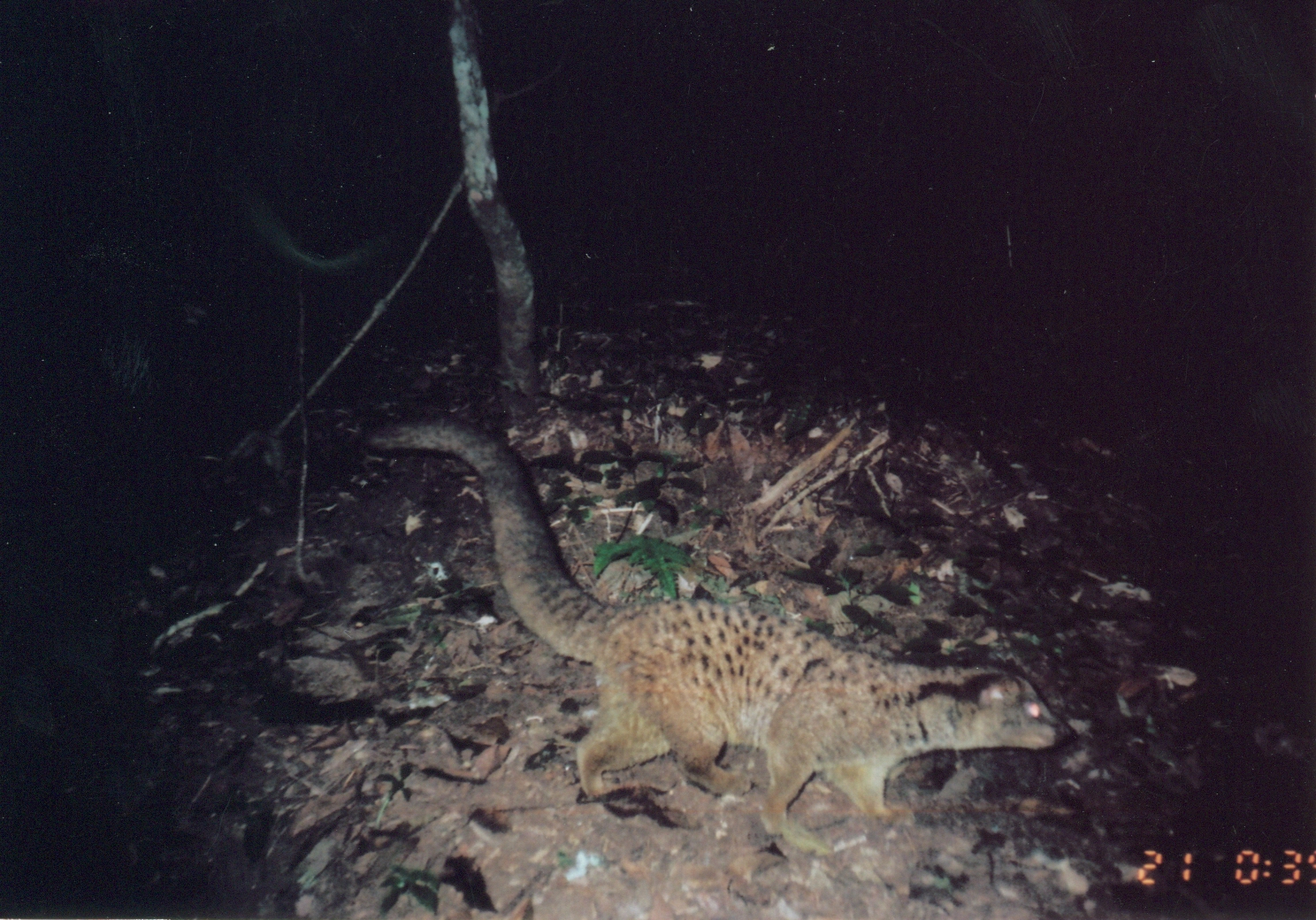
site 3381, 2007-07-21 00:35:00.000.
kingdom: Animalia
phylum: Chordata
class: Mammalia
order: Carnivora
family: Nandiniidae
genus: Nandinia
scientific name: Nandinia binotata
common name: african palm-civet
Nandinia binotata (african palm-civet), count 1.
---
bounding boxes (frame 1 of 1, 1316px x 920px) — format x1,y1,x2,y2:
nandinia binotata: 362,409,1072,860